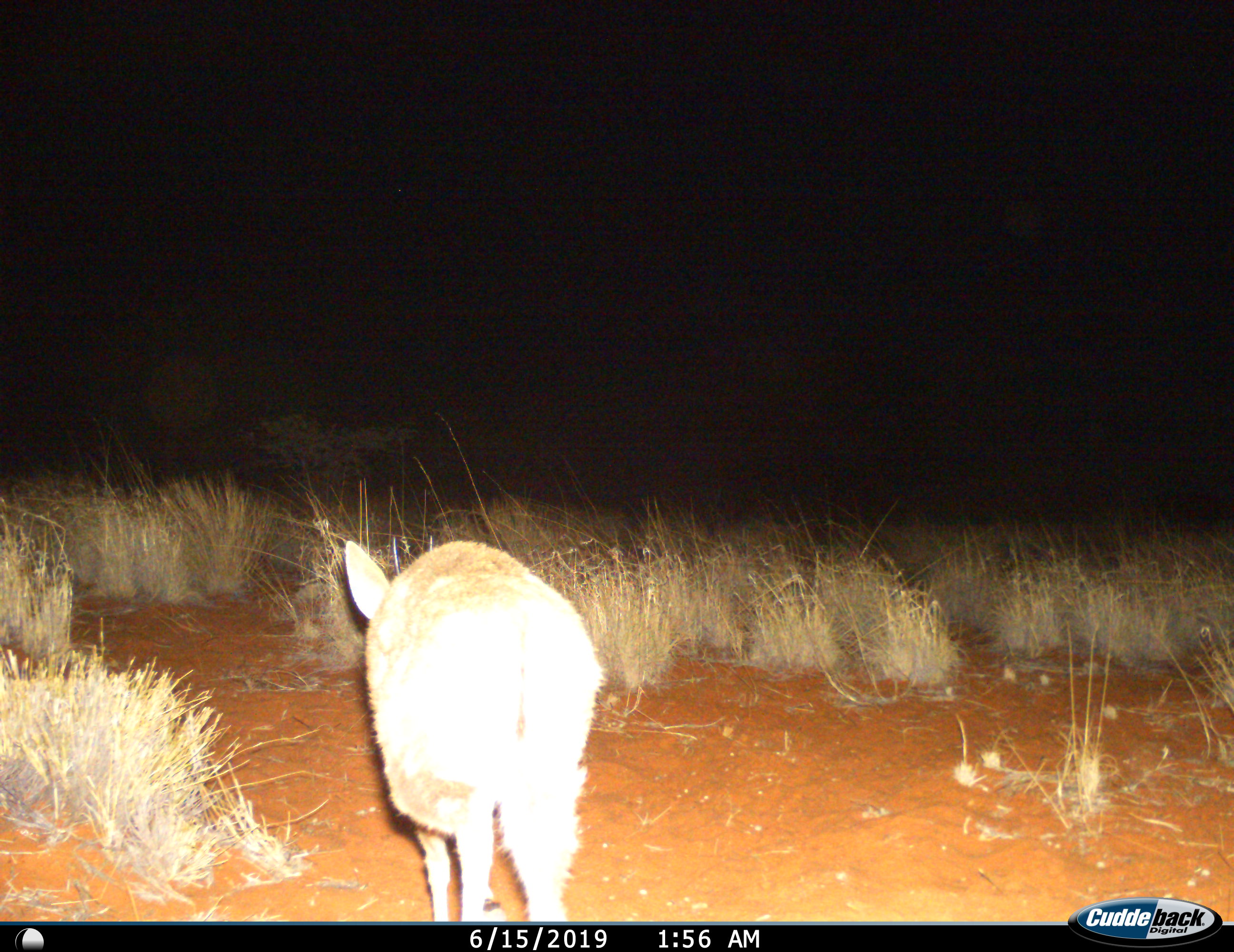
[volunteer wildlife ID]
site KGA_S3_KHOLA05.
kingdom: Animalia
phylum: Chordata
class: Mammalia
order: Artiodactyla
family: Bovidae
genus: Sylvicapra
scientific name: Sylvicapra grimmia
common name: common duiker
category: duikercommongrey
Duikercommongrey (common duiker) (Sylvicapra grimmia), count 1. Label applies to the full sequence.